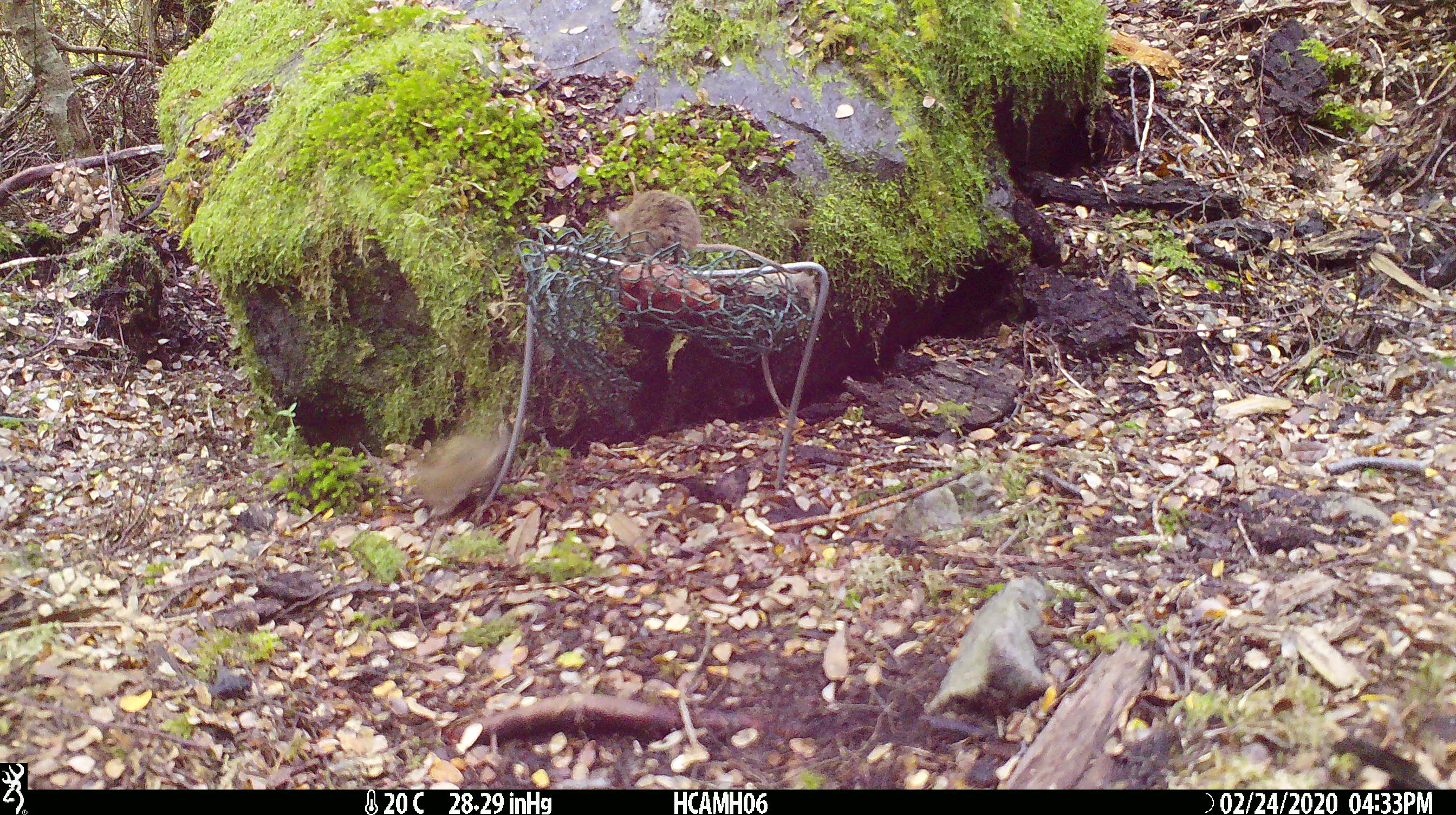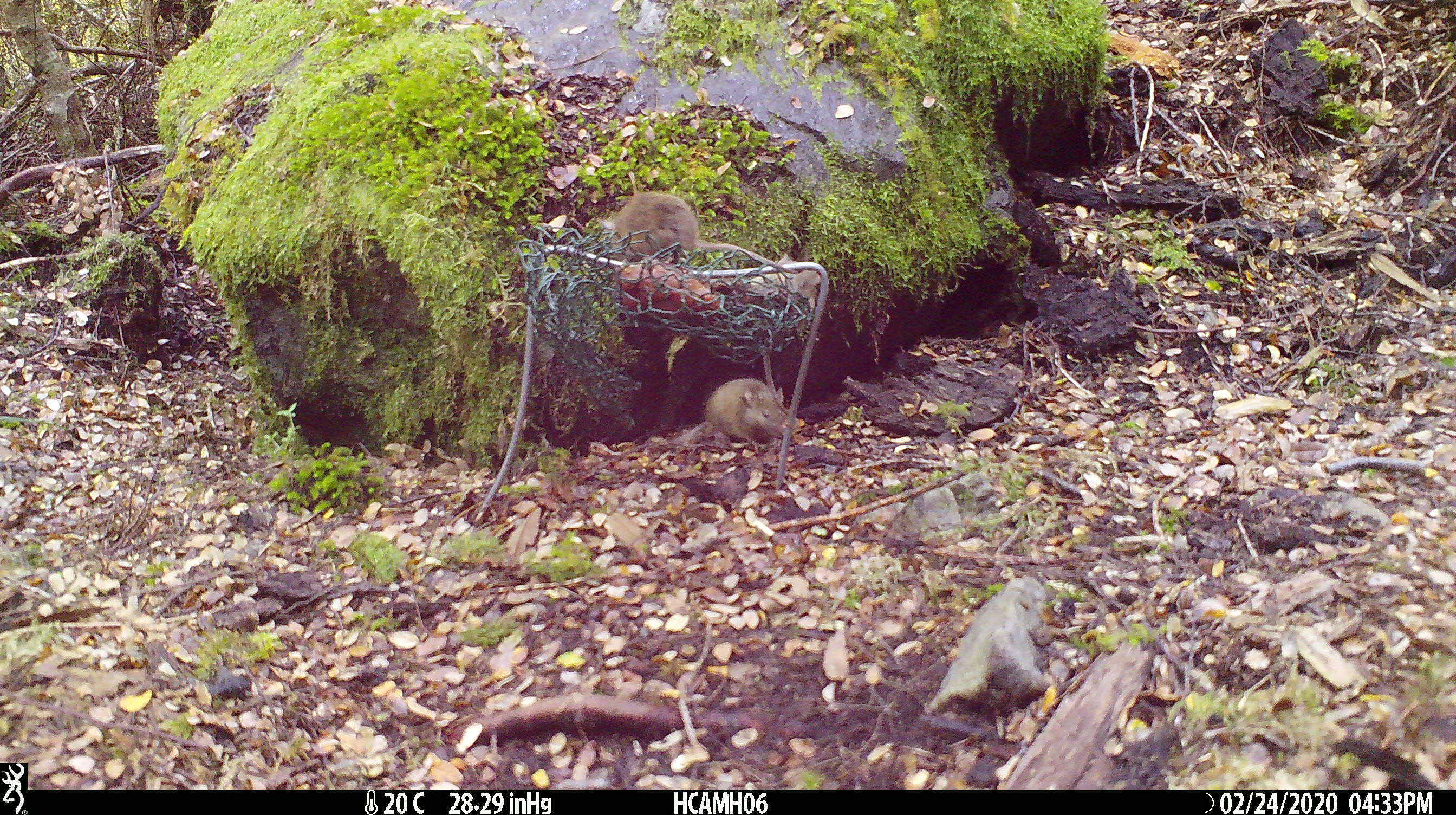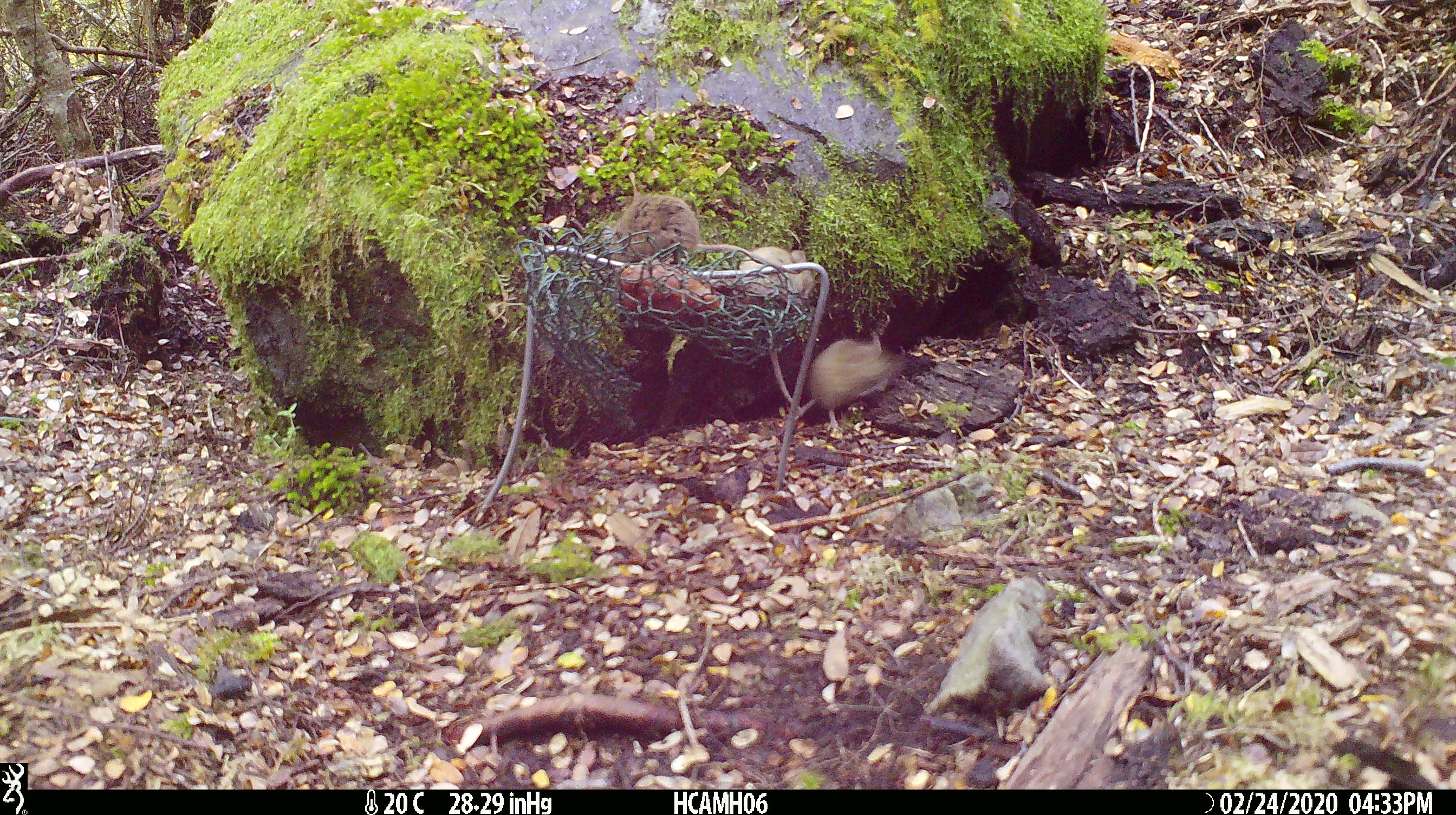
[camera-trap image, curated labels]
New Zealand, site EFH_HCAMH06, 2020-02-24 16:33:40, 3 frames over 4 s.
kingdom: Animalia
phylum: Chordata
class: Mammalia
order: Rodentia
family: Muridae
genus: Mus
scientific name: Mus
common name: mouse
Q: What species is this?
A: Mouse (Mus).